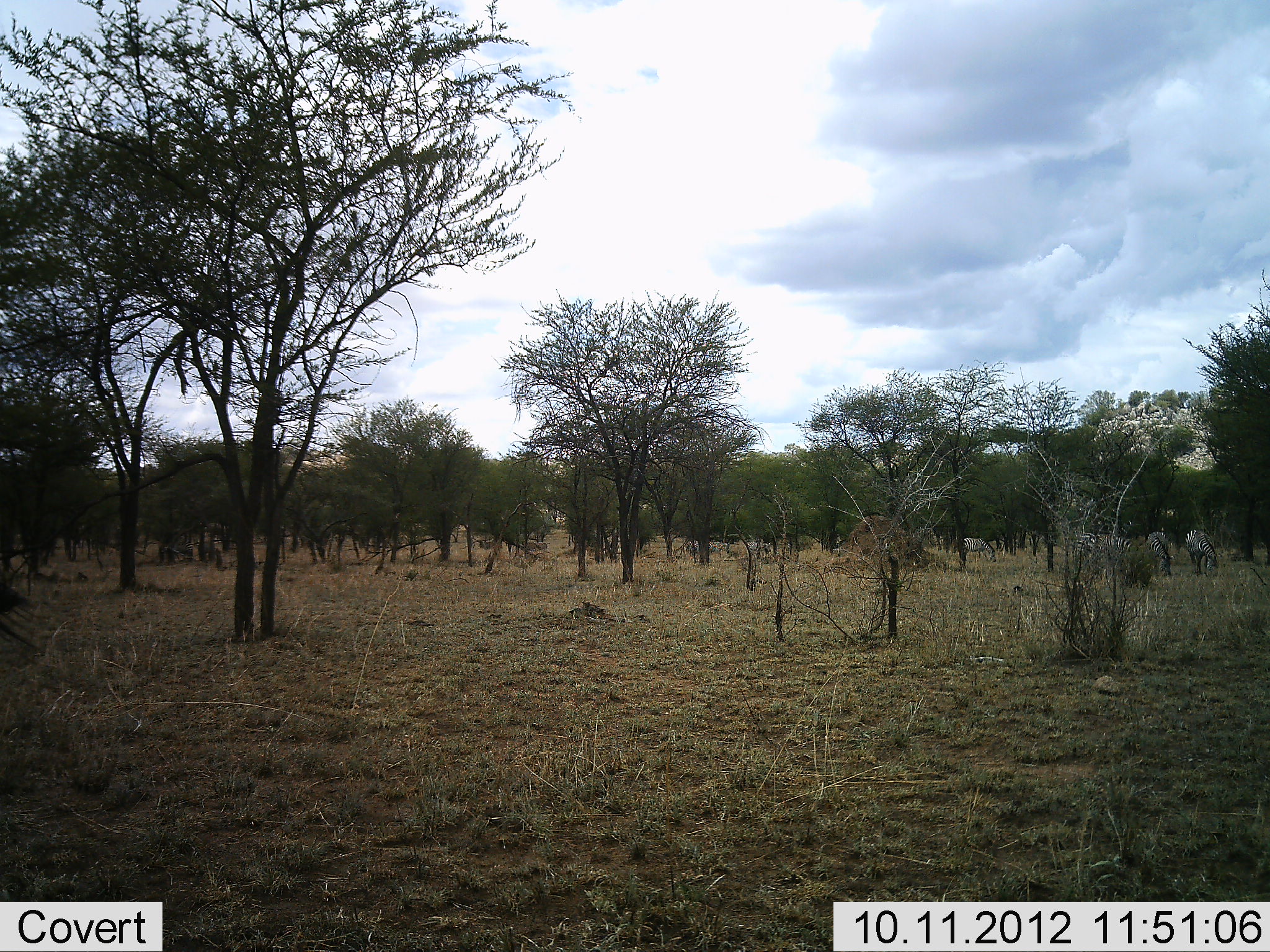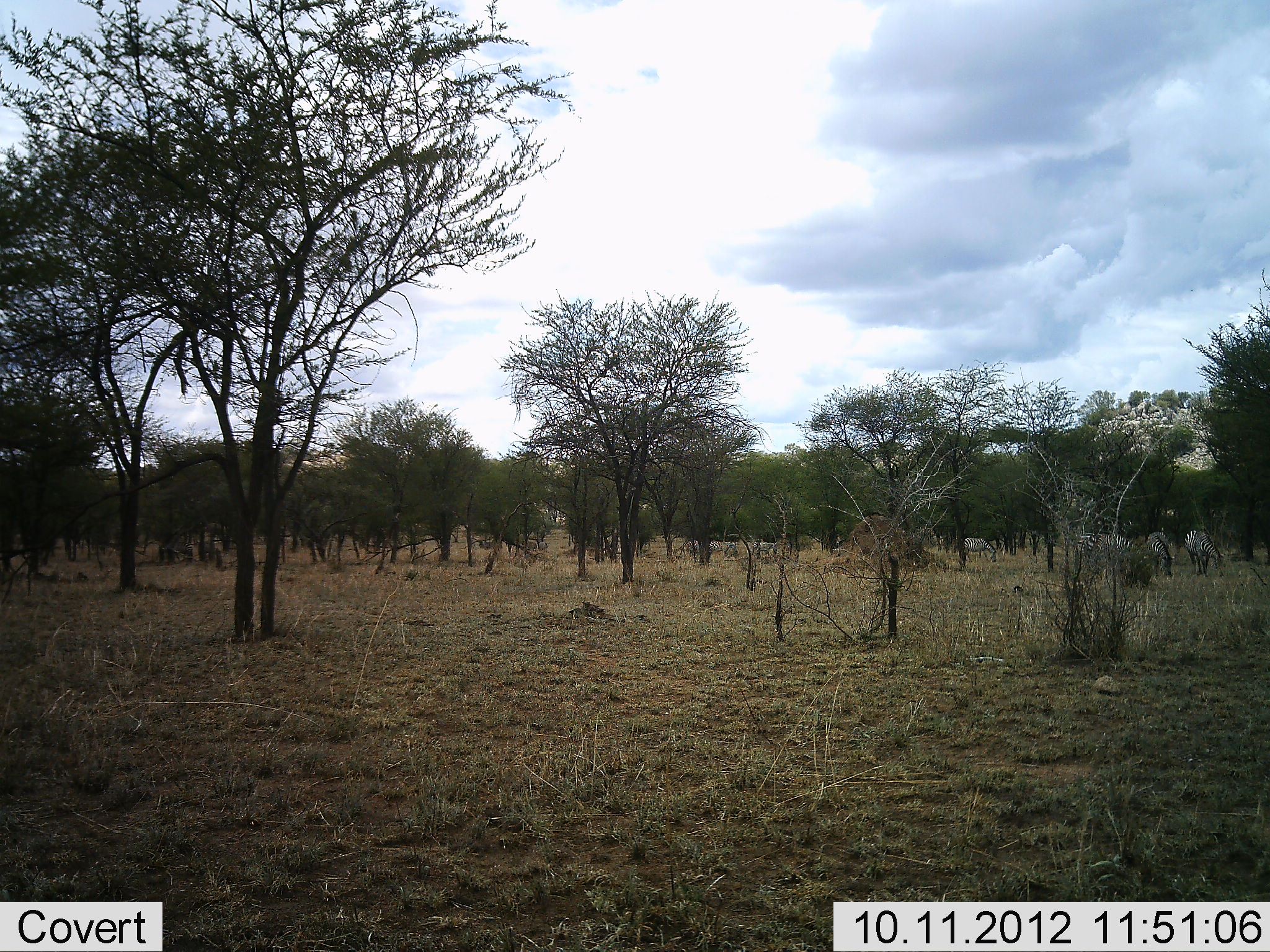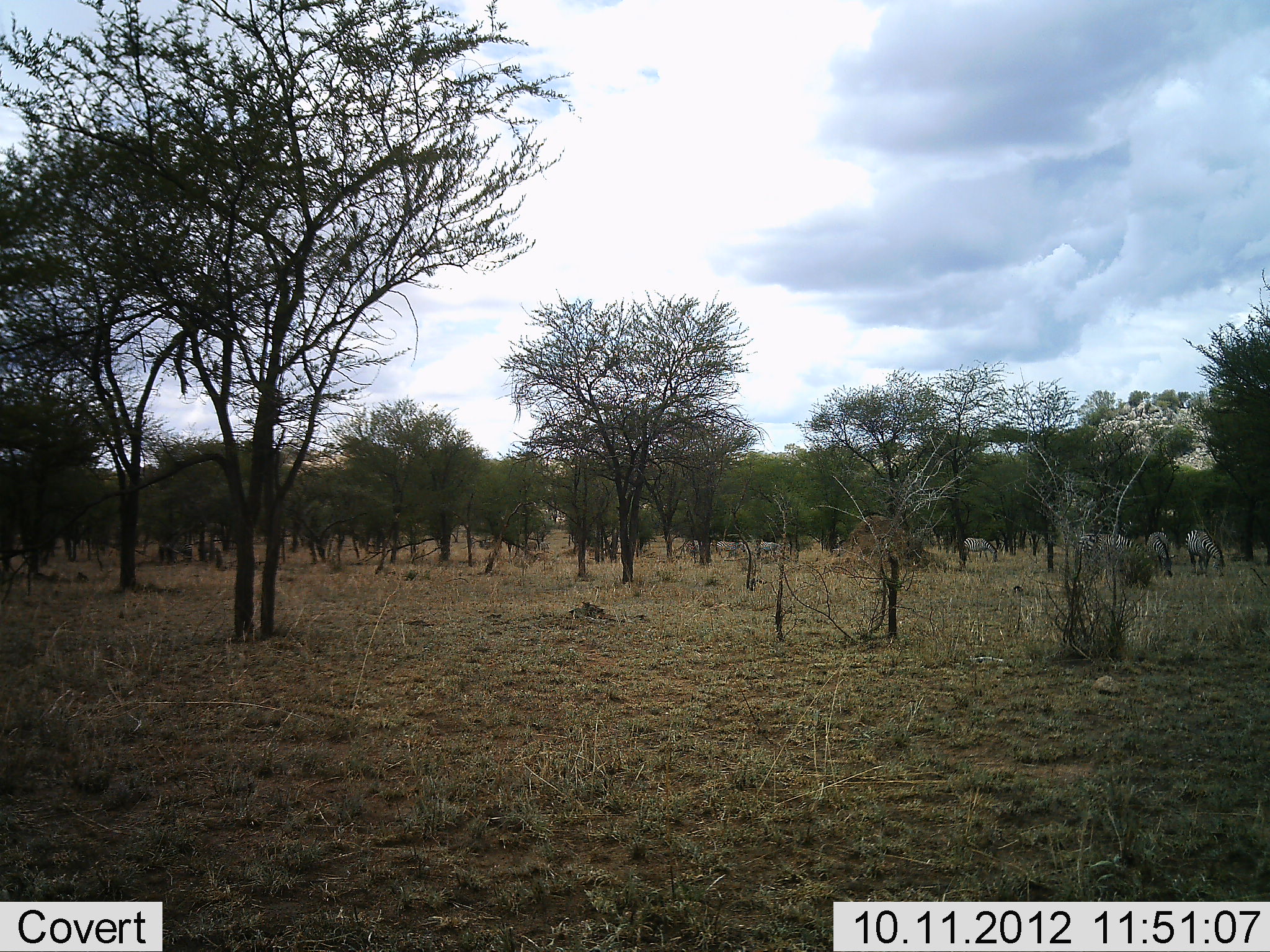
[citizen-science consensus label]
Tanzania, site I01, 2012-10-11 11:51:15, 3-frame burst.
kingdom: Animalia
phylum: Chordata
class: Mammalia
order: Perissodactyla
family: Equidae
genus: Equus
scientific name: Equus quagga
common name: plains zebra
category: zebra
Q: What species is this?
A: Zebra (plains zebra) (Equus quagga).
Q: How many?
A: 7.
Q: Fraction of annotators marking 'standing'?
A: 27%.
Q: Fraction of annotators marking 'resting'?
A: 0%.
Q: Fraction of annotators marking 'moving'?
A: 64%.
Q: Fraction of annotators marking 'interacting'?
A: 0%.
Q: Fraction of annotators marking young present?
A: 0%.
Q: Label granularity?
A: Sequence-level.